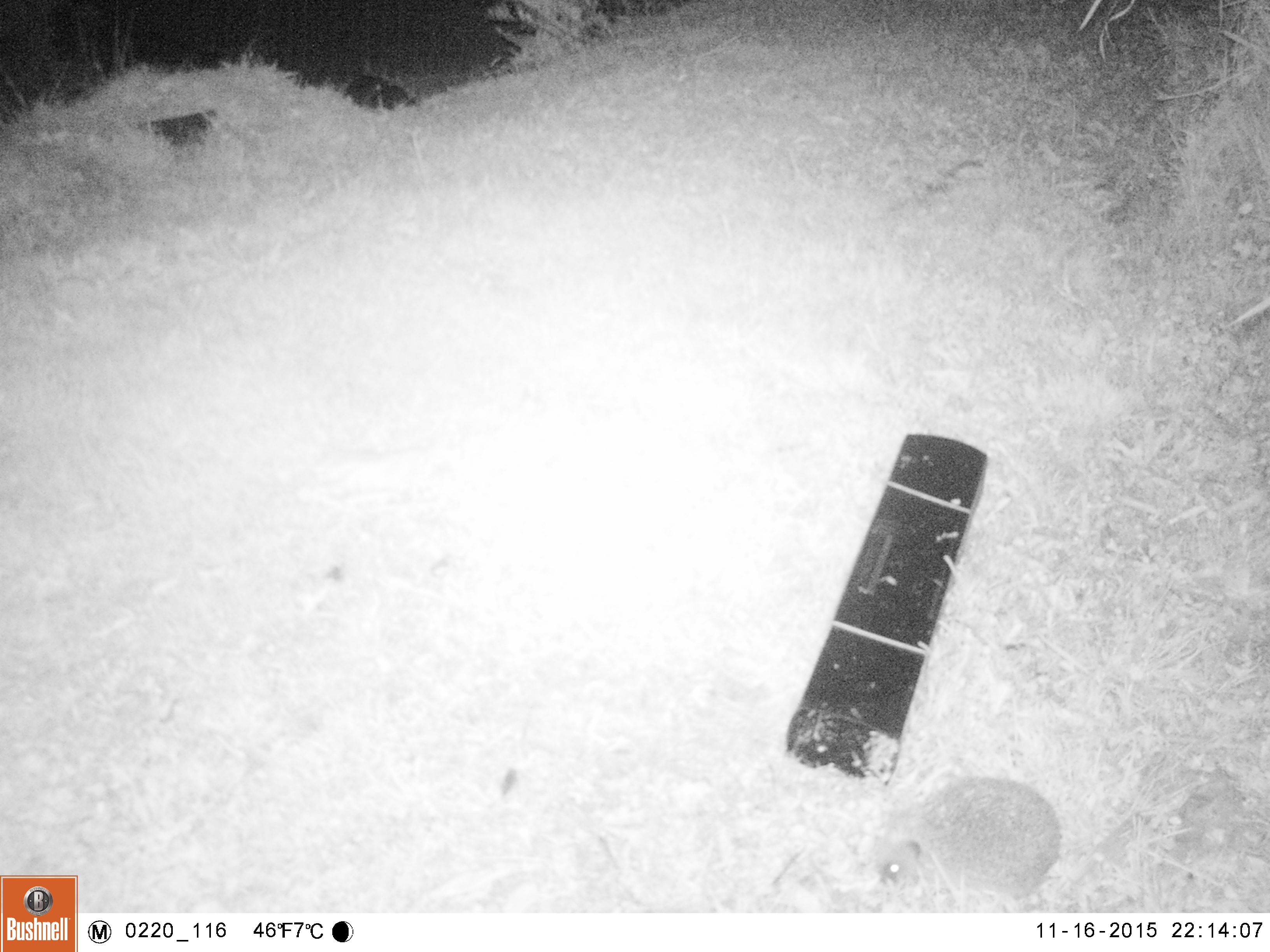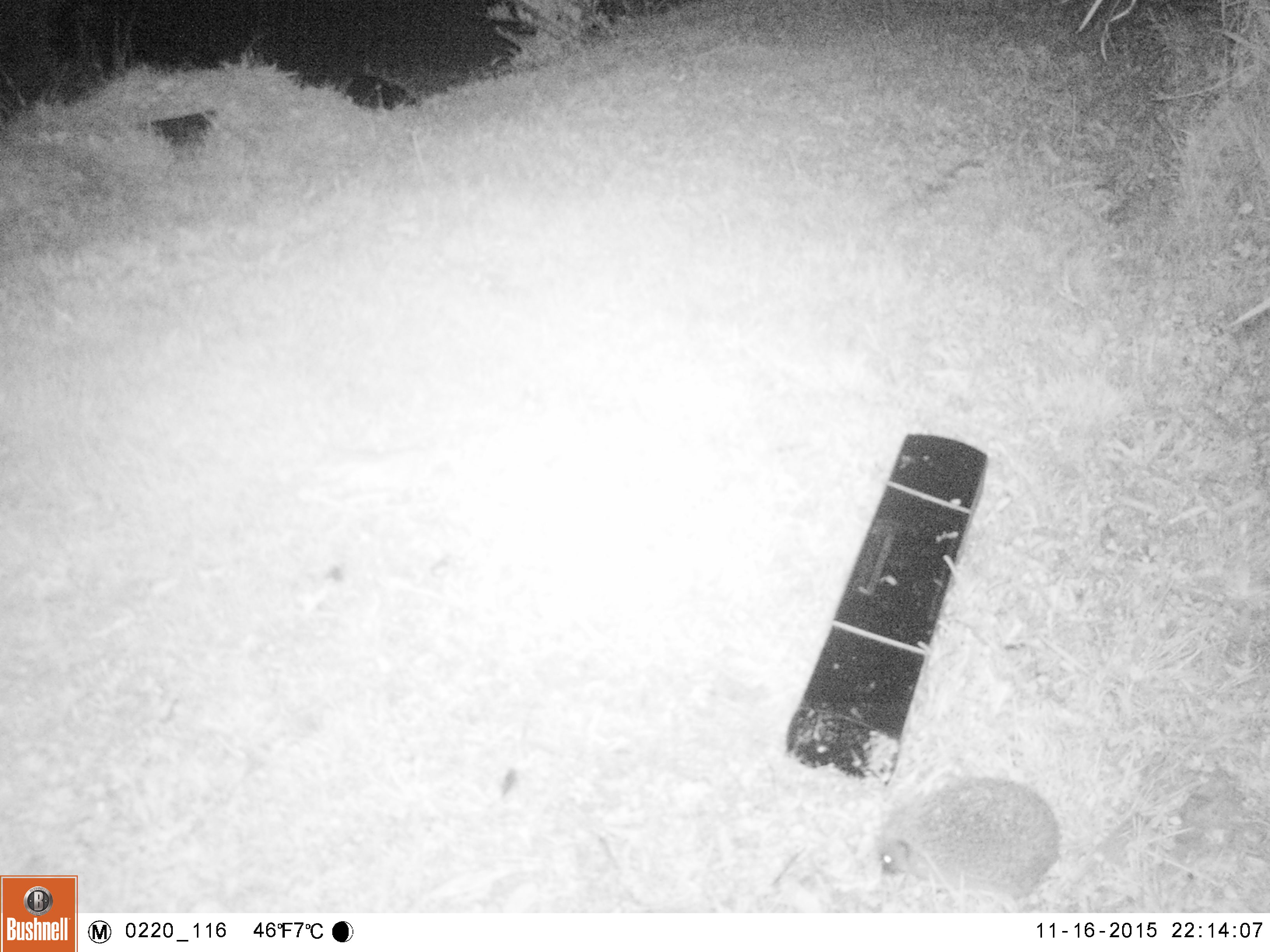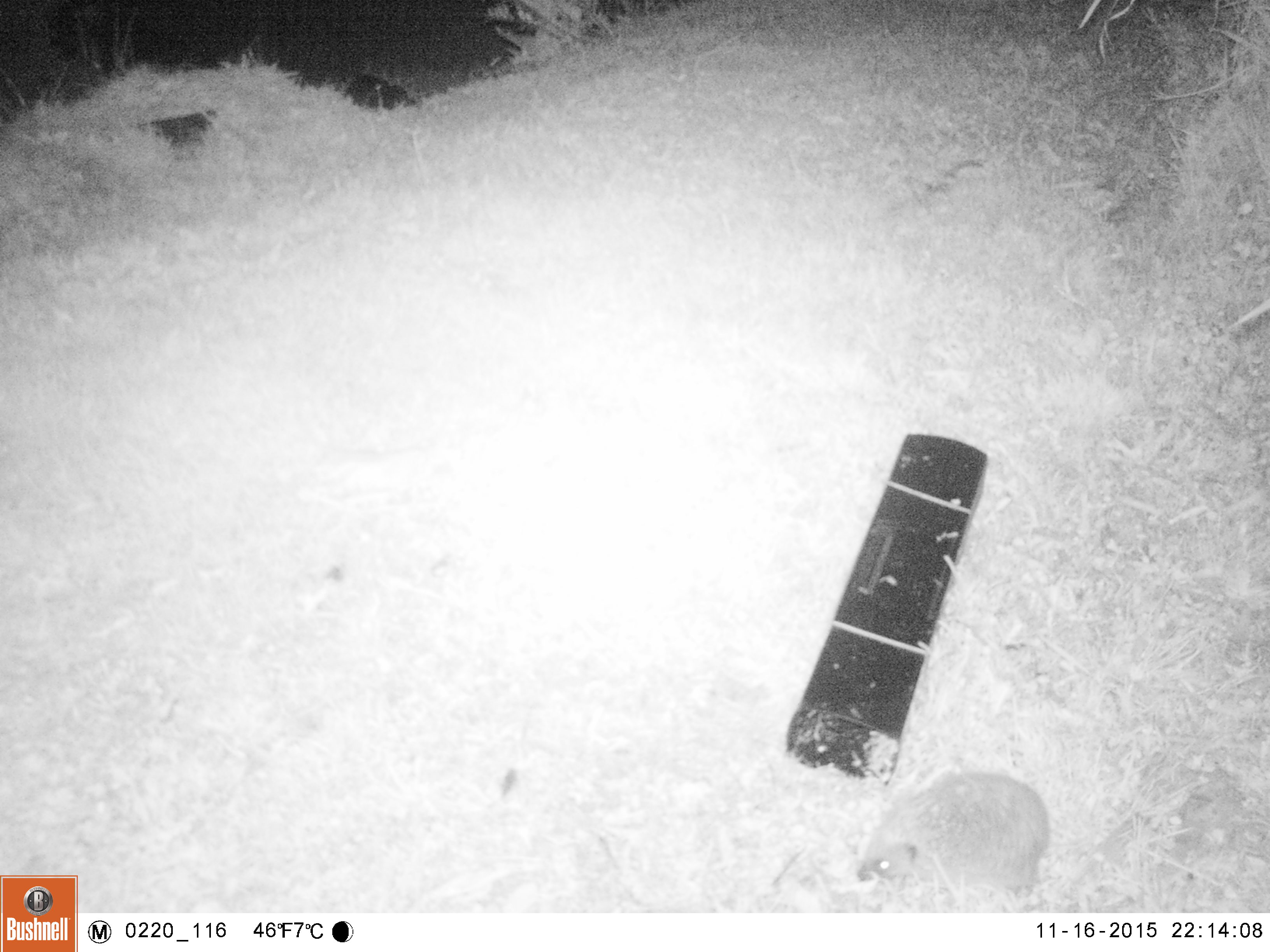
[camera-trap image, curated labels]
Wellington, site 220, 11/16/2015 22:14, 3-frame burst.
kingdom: Animalia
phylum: Chordata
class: Mammalia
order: Eulipotyphla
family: Erinaceidae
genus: Erinaceus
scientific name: Erinaceus europaeus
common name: hedgehog